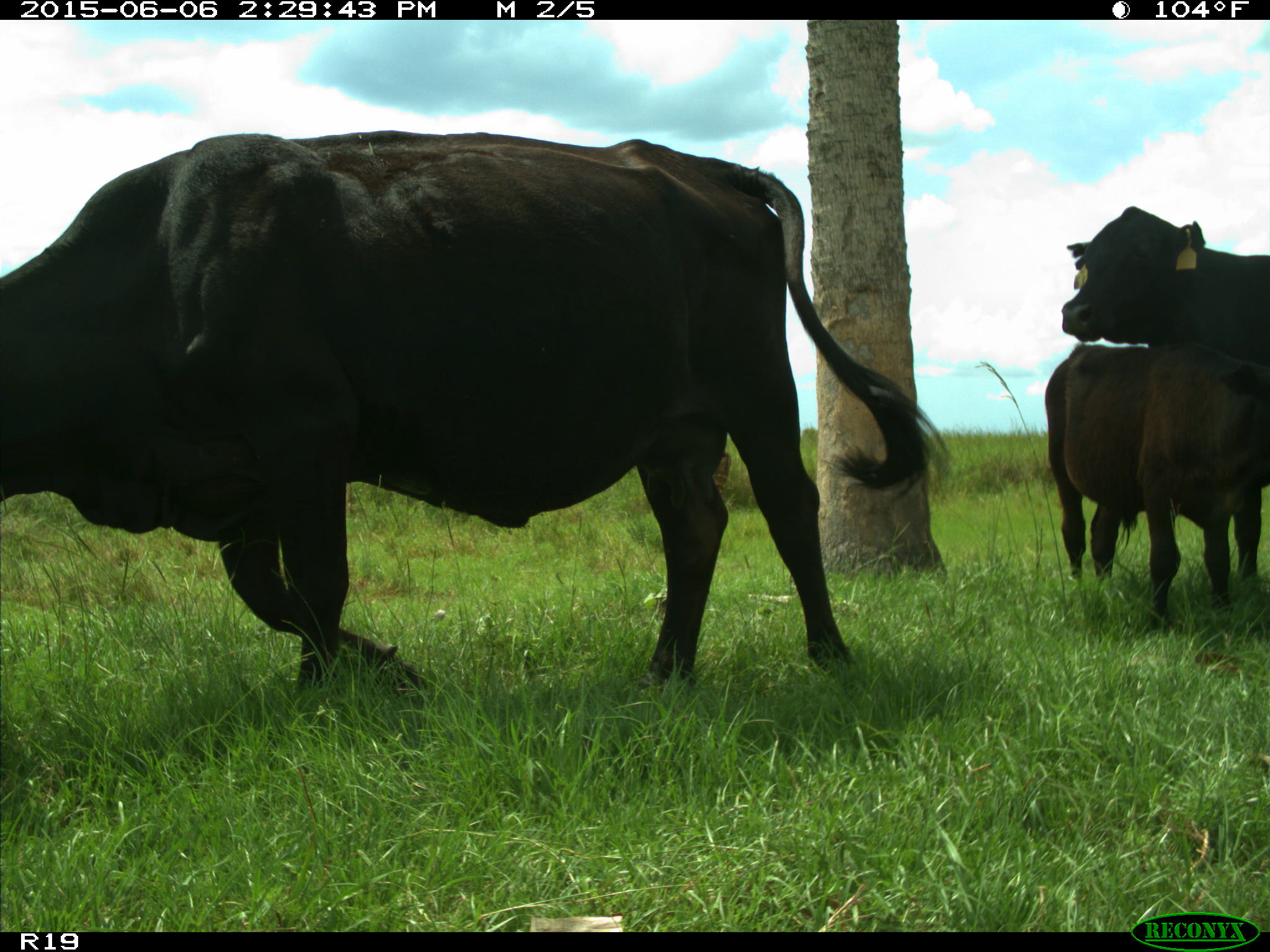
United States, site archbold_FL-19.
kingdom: Animalia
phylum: Chordata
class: Mammalia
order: Artiodactyla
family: Bovidae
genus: Bos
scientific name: Bos taurus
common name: domestic cow